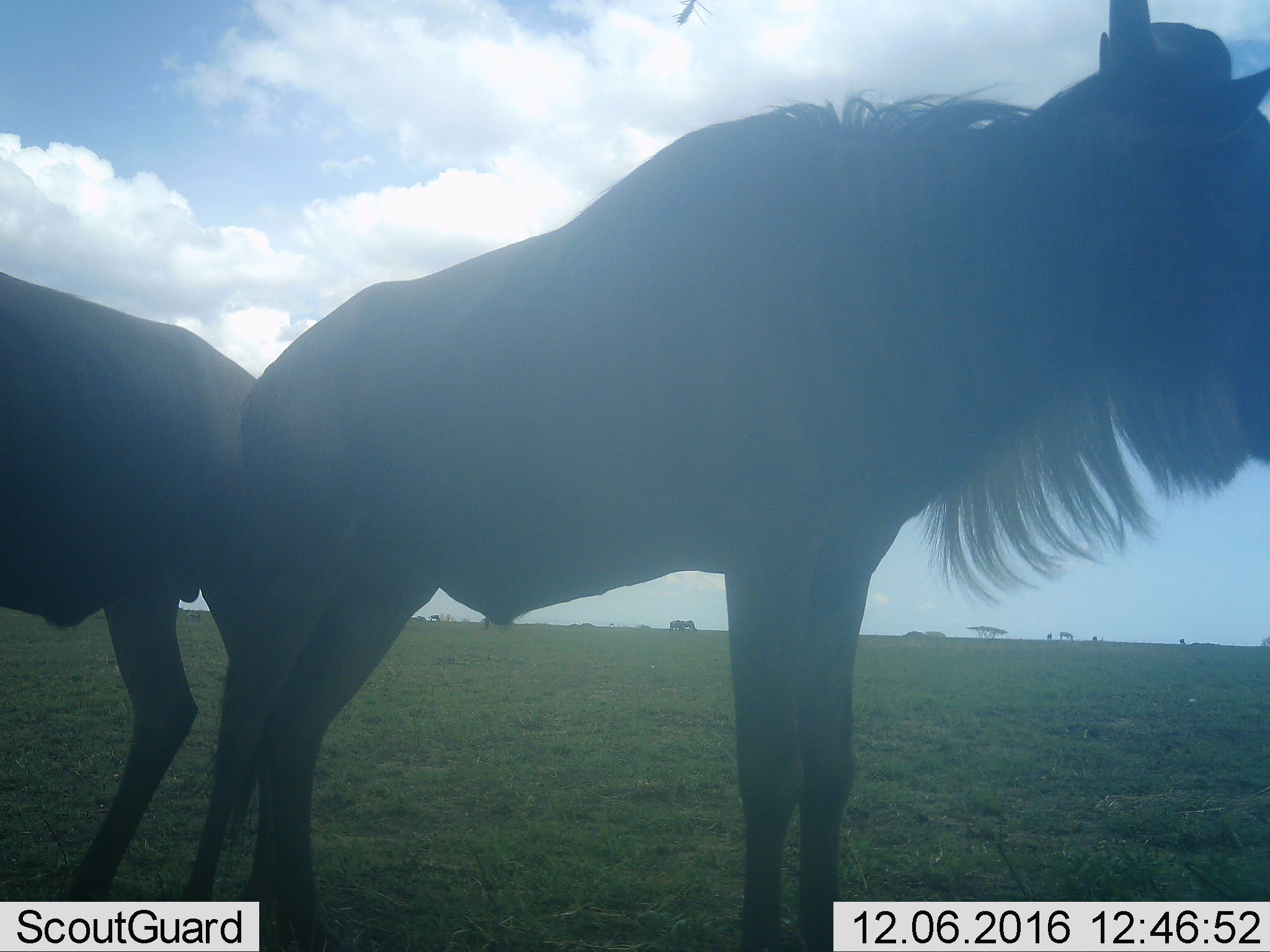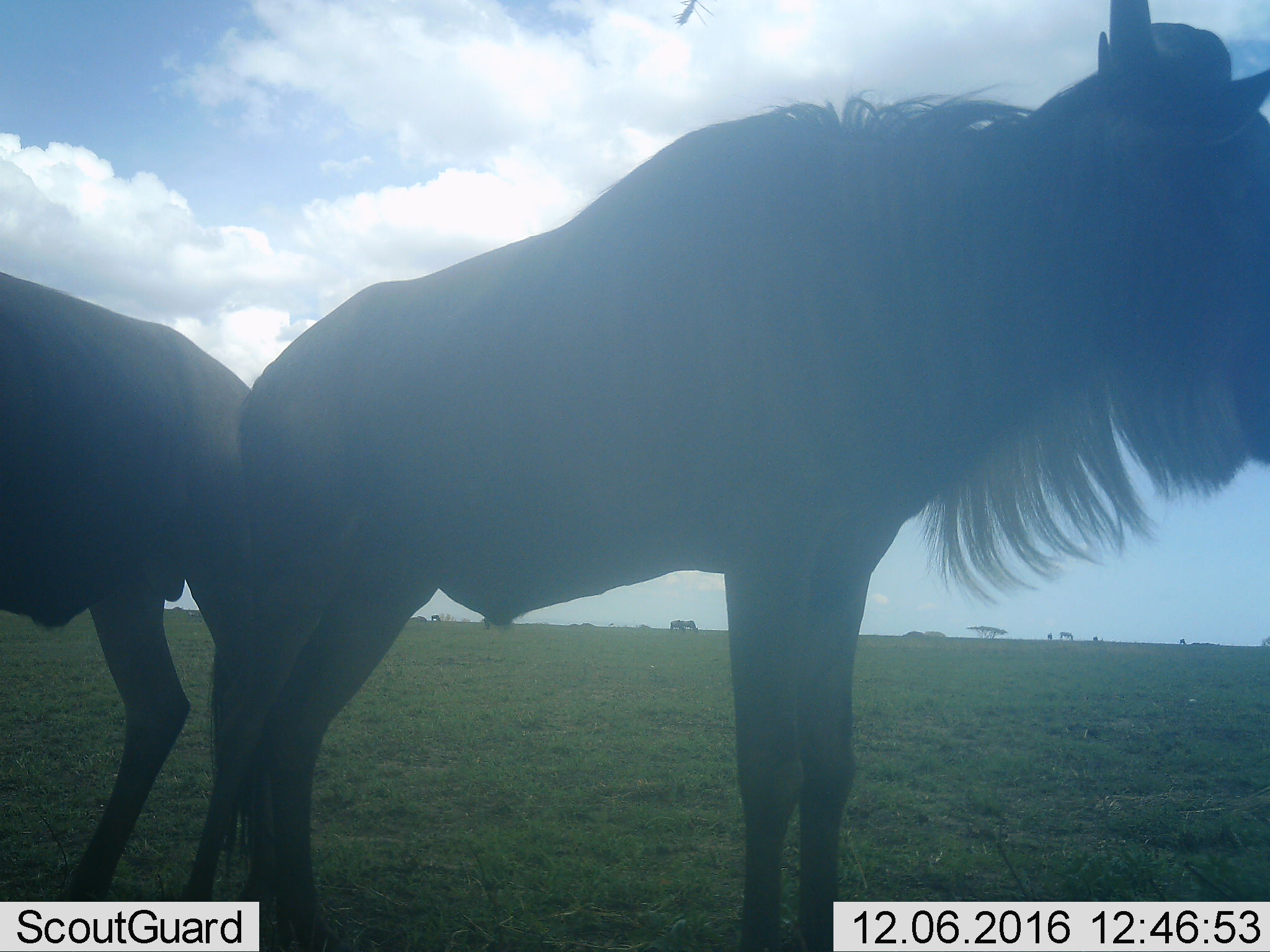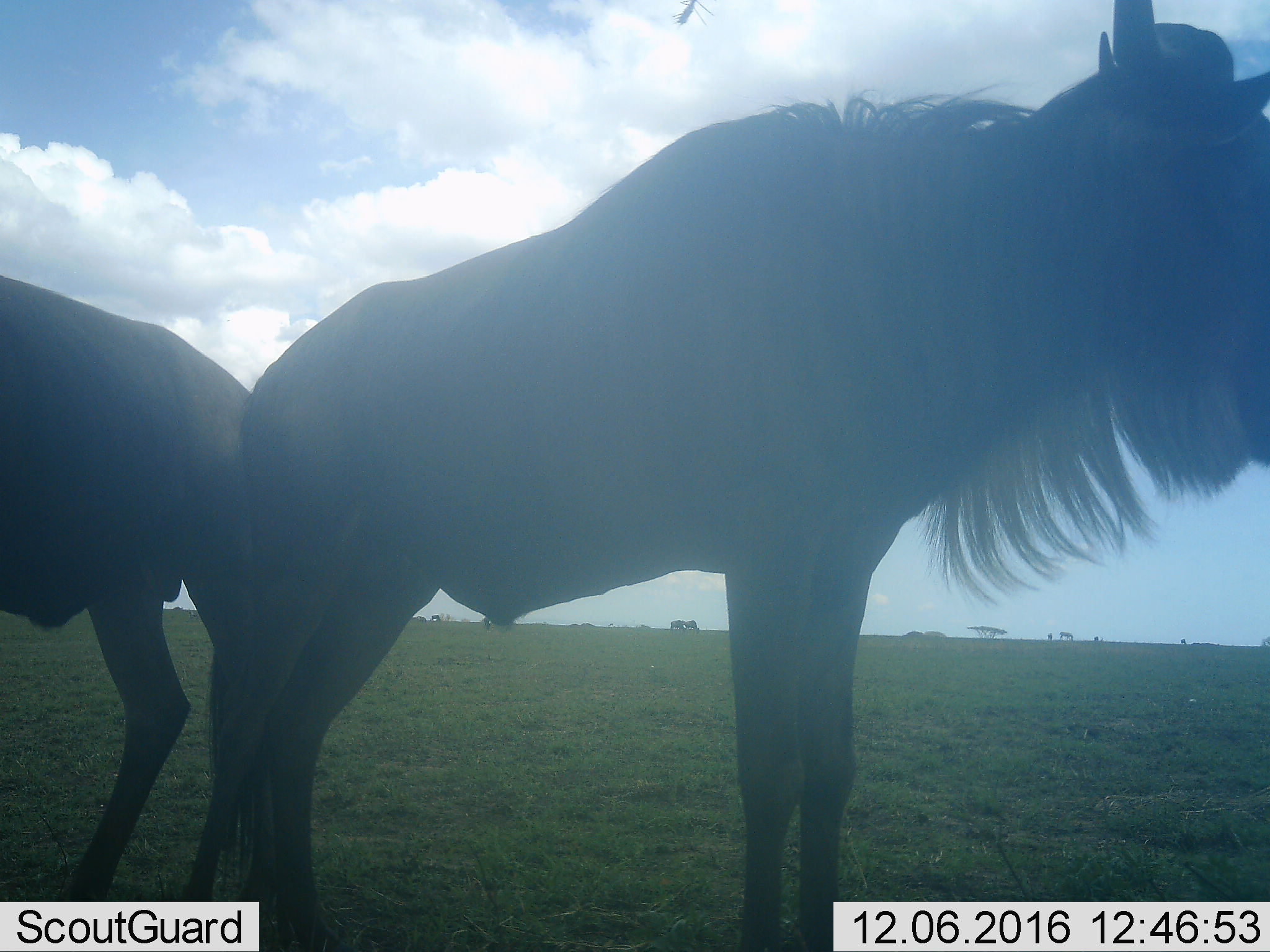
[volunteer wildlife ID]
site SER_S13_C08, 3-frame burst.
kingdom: Animalia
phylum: Chordata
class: Mammalia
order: Artiodactyla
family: Bovidae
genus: Connochaetes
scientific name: Connochaetes taurinus taurinus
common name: blue wildebeest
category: wildebeestblue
Wildebeestblue (blue wildebeest) (Connochaetes taurinus taurinus), count 4. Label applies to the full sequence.